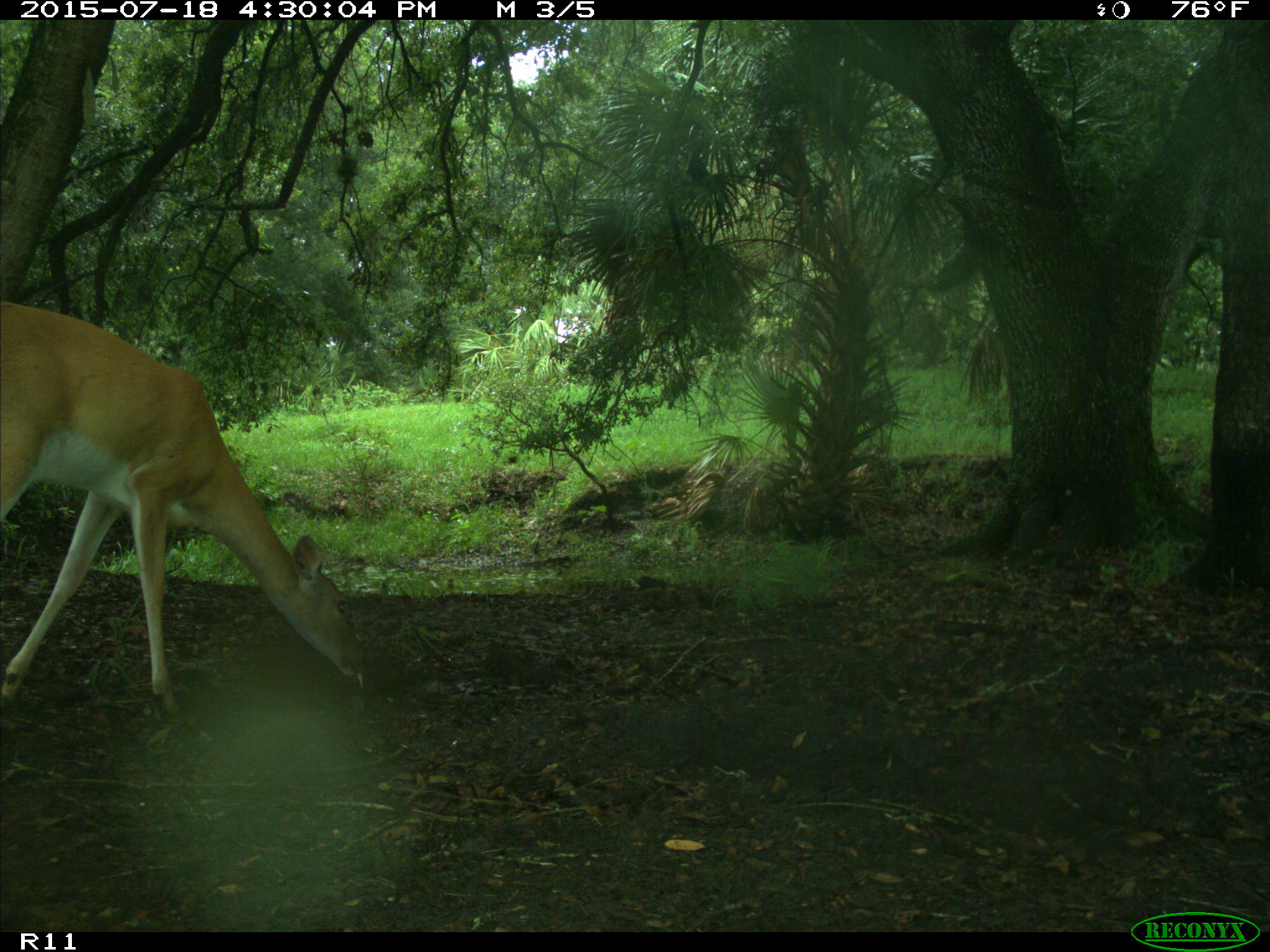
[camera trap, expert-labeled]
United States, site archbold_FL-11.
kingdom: Animalia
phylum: Chordata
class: Mammalia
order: Artiodactyla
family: Cervidae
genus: Odocoileus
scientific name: Odocoileus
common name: deer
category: unidentified deer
Unidentified deer (deer) (Odocoileus).